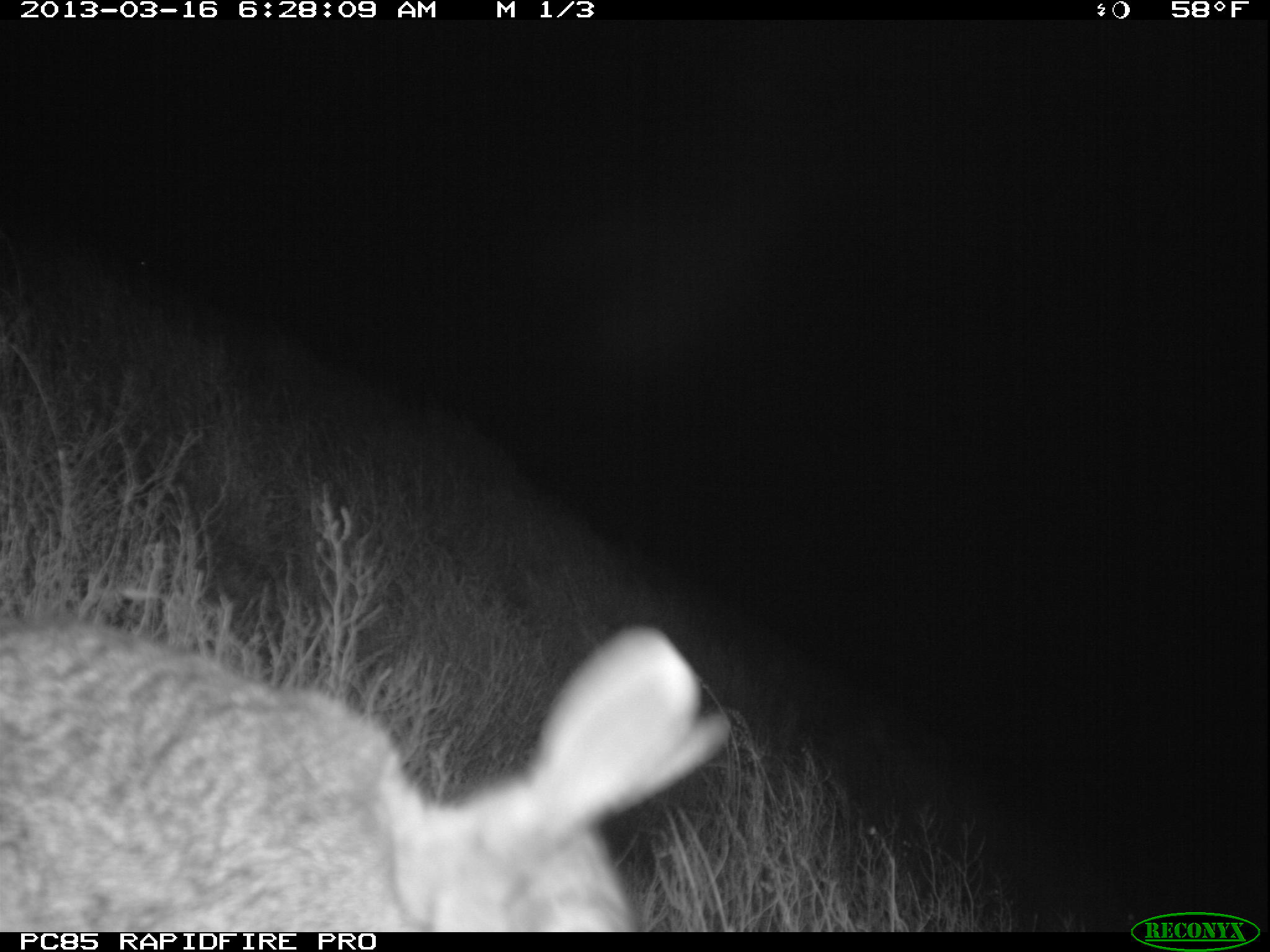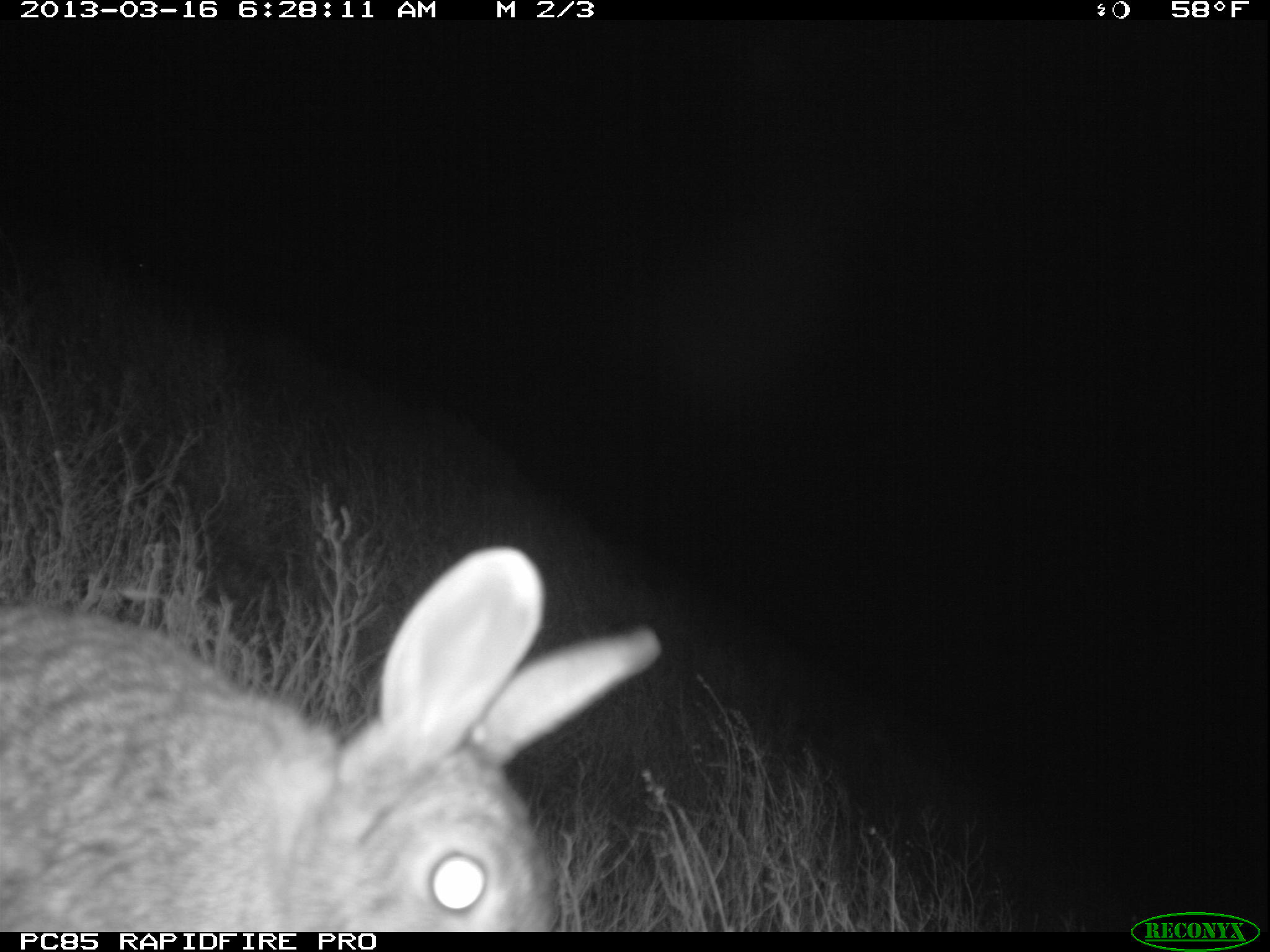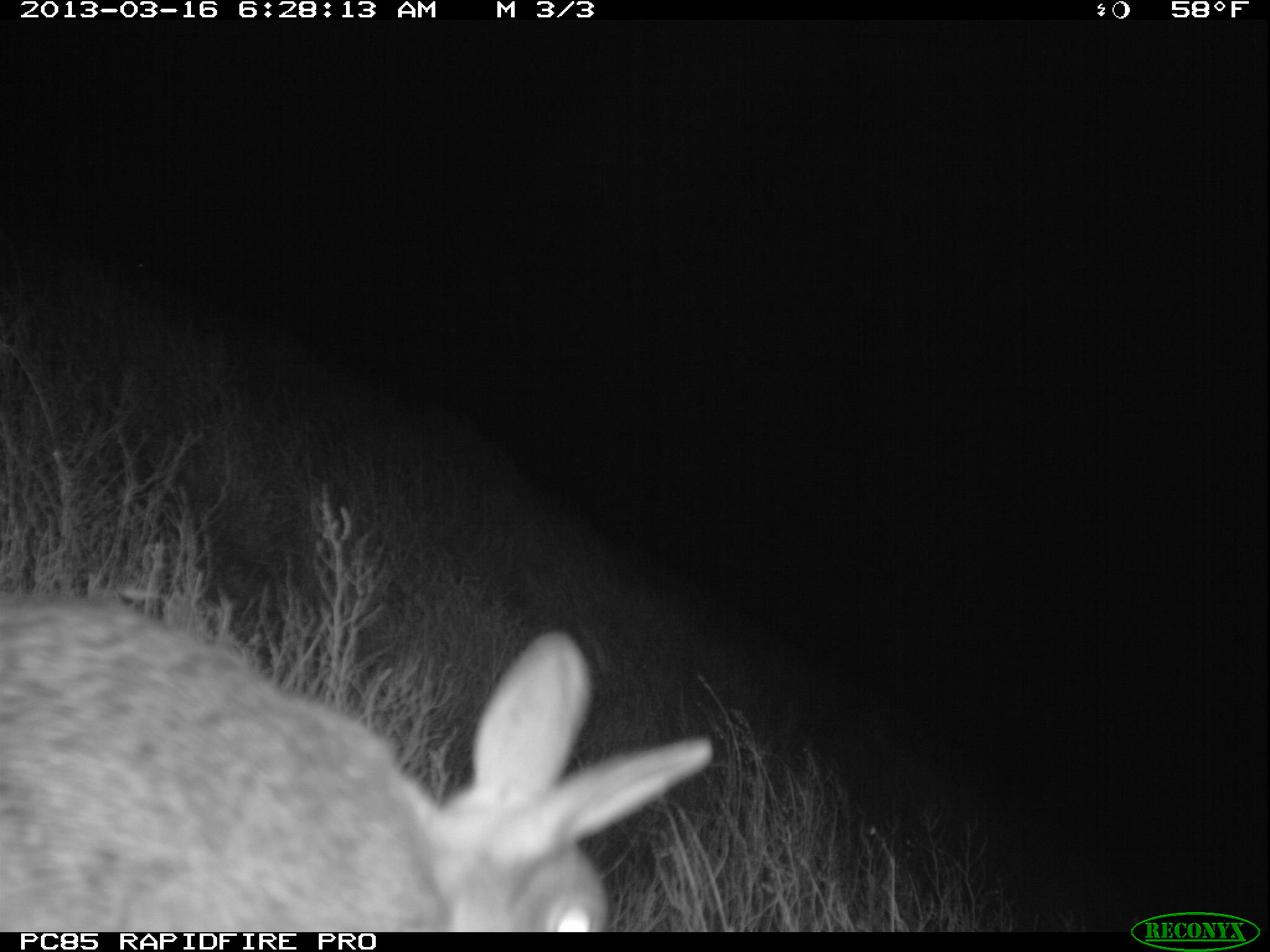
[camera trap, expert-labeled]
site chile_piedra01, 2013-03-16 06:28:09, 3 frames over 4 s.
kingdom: Animalia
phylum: Chordata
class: Mammalia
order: Lagomorpha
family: Leporidae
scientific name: Leporidae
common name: rabbits and hares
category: rabbit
Rabbit (rabbits and hares) (Leporidae).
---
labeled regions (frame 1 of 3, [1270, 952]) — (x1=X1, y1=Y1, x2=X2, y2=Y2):
rabbit: (x1=0, y1=612, x2=726, y2=932)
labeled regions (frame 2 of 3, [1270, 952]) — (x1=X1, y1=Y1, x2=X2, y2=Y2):
rabbit: (x1=0, y1=545, x2=656, y2=928)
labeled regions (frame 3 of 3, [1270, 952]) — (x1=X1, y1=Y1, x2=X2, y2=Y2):
rabbit: (x1=0, y1=590, x2=717, y2=928)